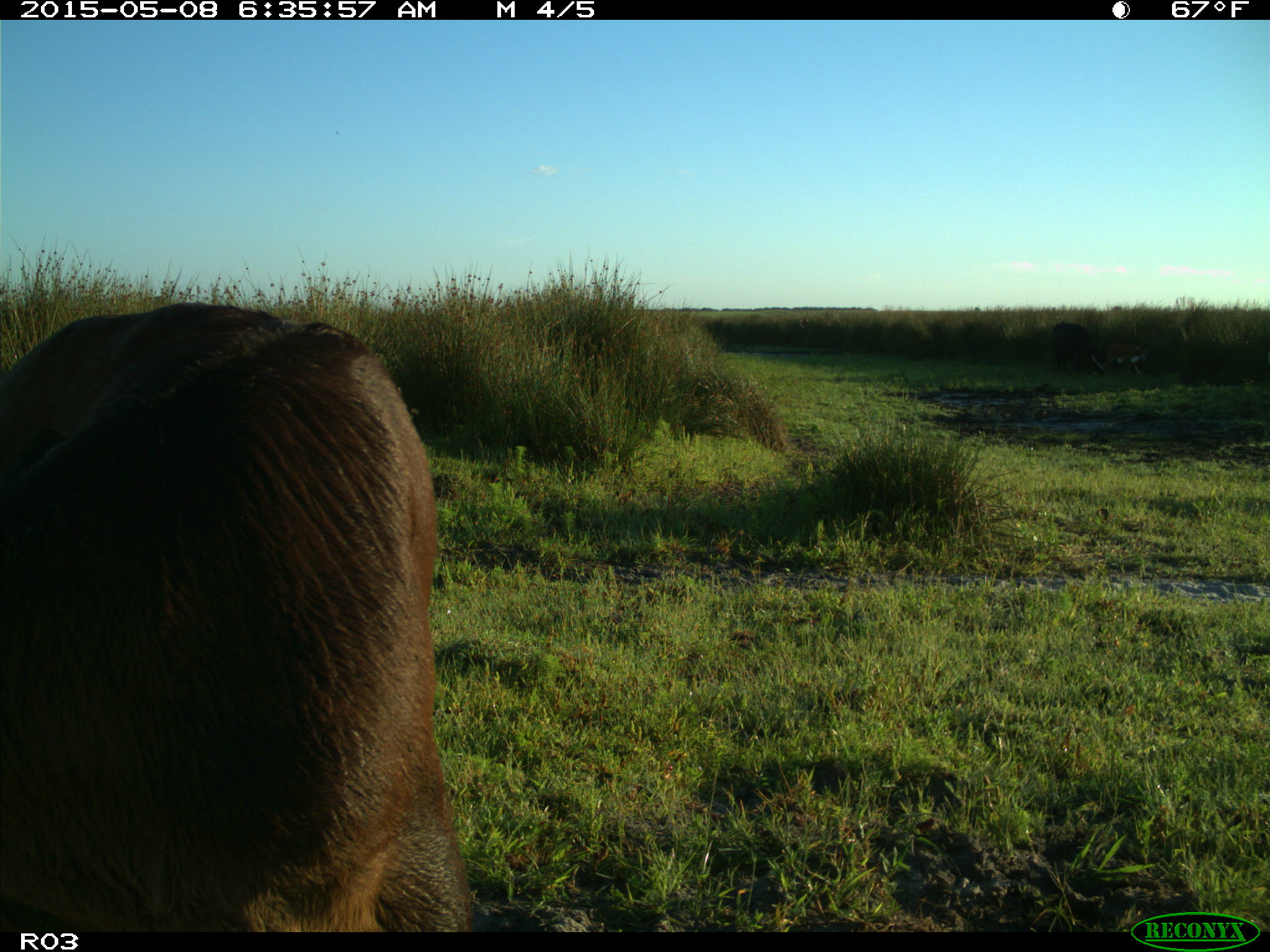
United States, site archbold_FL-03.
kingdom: Animalia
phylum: Chordata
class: Mammalia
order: Artiodactyla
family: Bovidae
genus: Bos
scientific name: Bos taurus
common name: domestic cow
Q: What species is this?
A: Bos taurus (domestic cow).